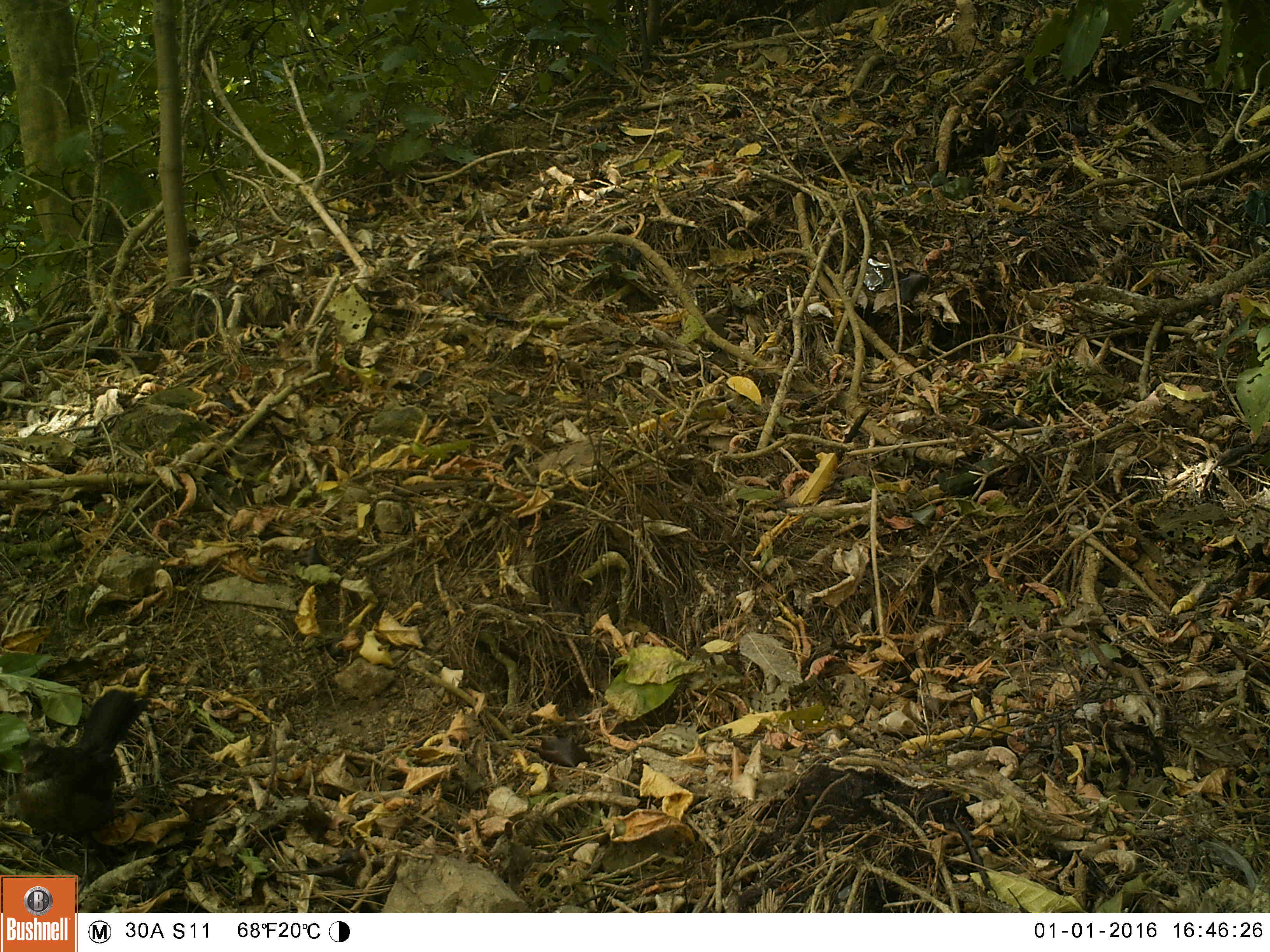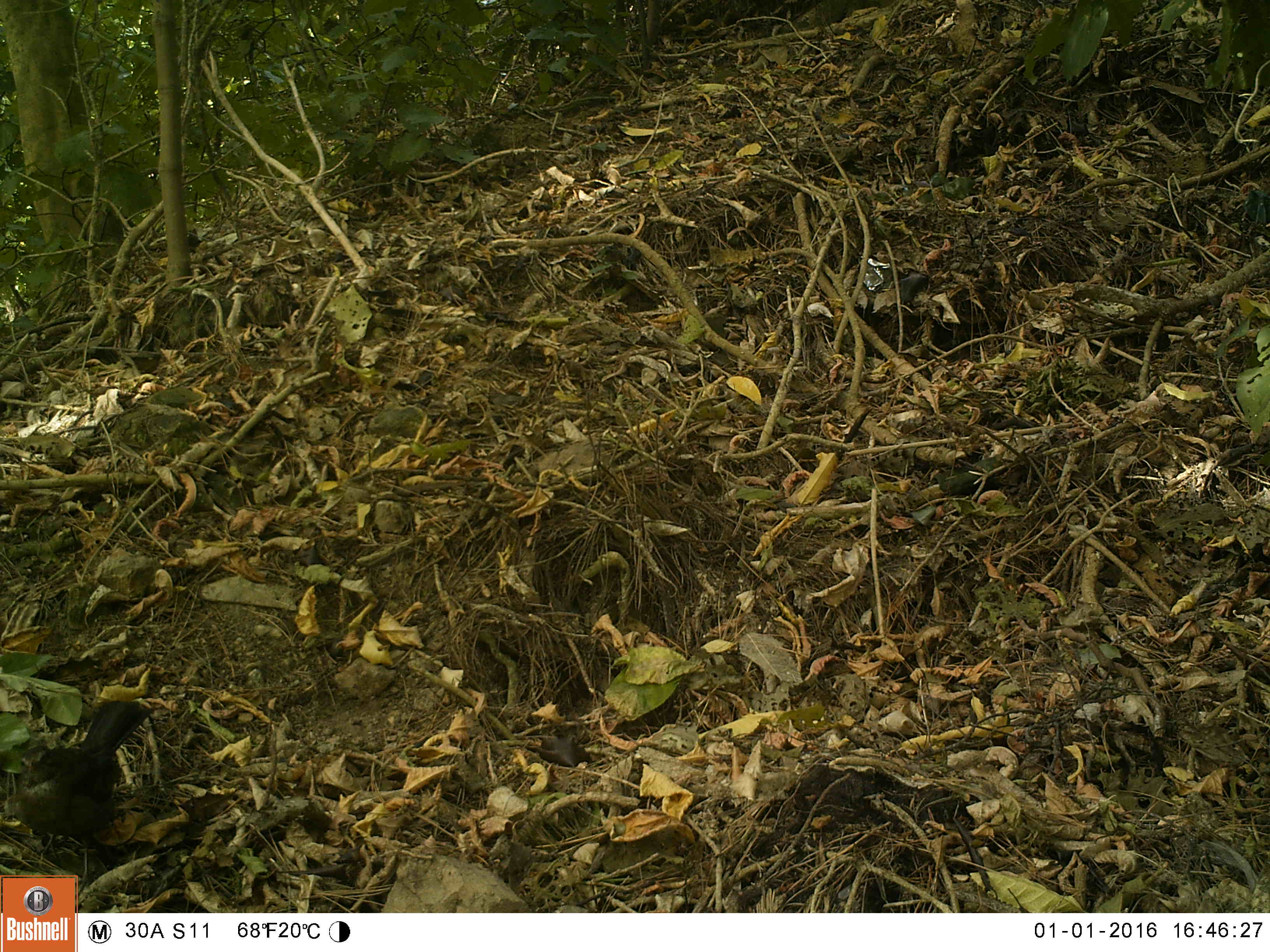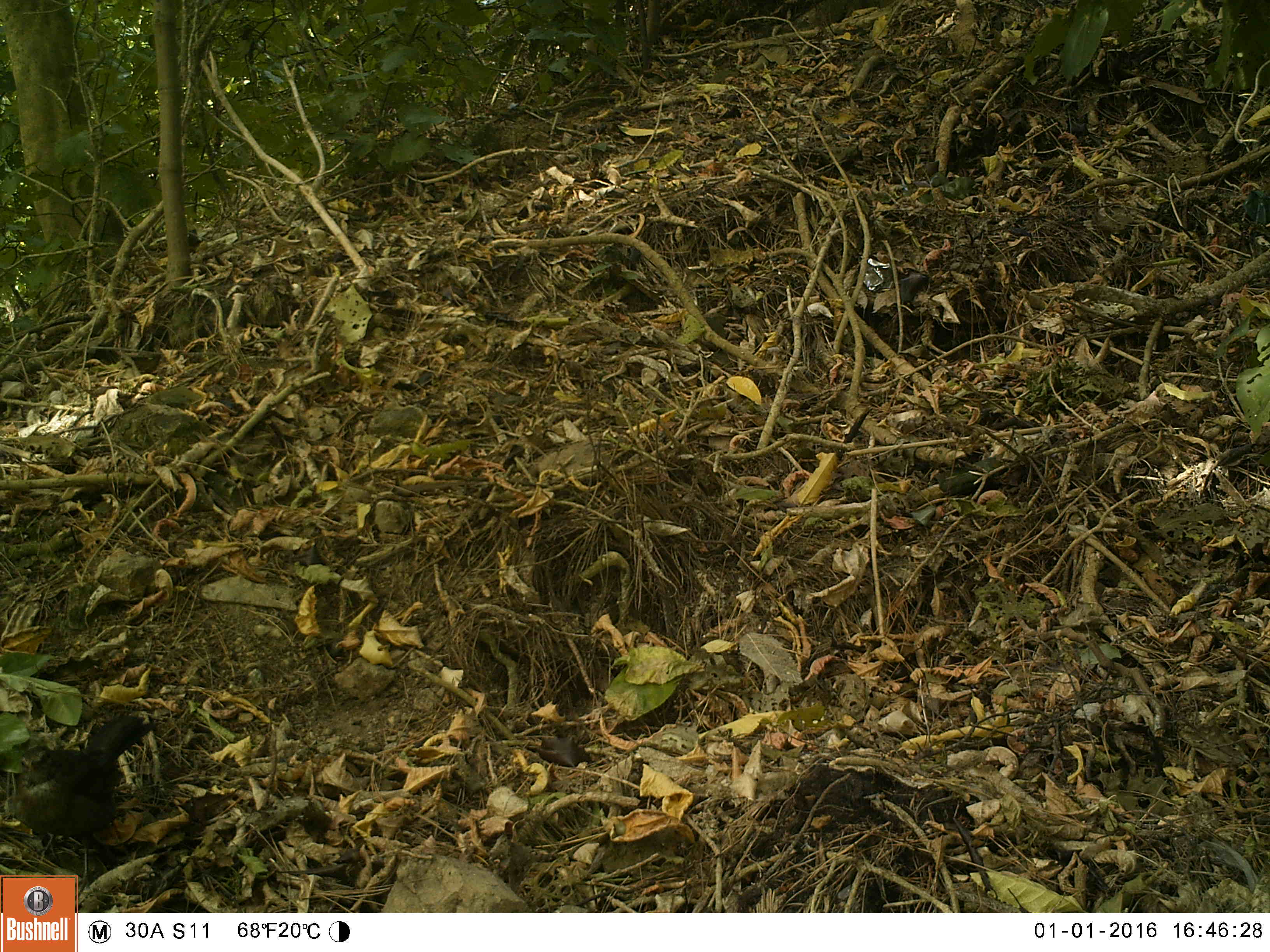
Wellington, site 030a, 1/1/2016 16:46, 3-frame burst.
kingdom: Animalia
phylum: Chordata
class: Aves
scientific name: Aves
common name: bird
Bird (Aves).